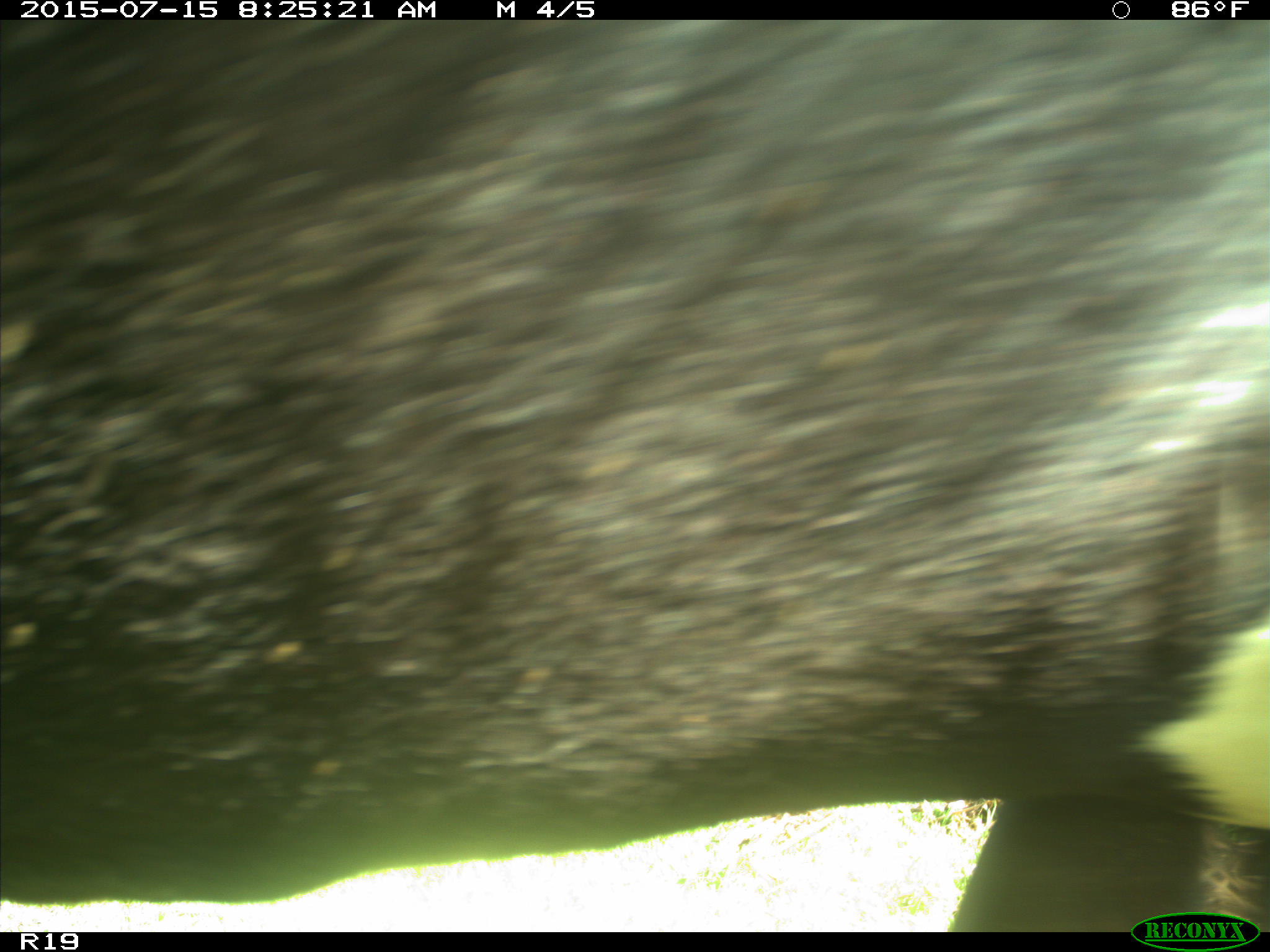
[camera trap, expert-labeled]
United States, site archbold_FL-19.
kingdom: Animalia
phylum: Chordata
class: Mammalia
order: Artiodactyla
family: Bovidae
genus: Bos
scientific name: Bos taurus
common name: domestic cow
Bos taurus (domestic cow).